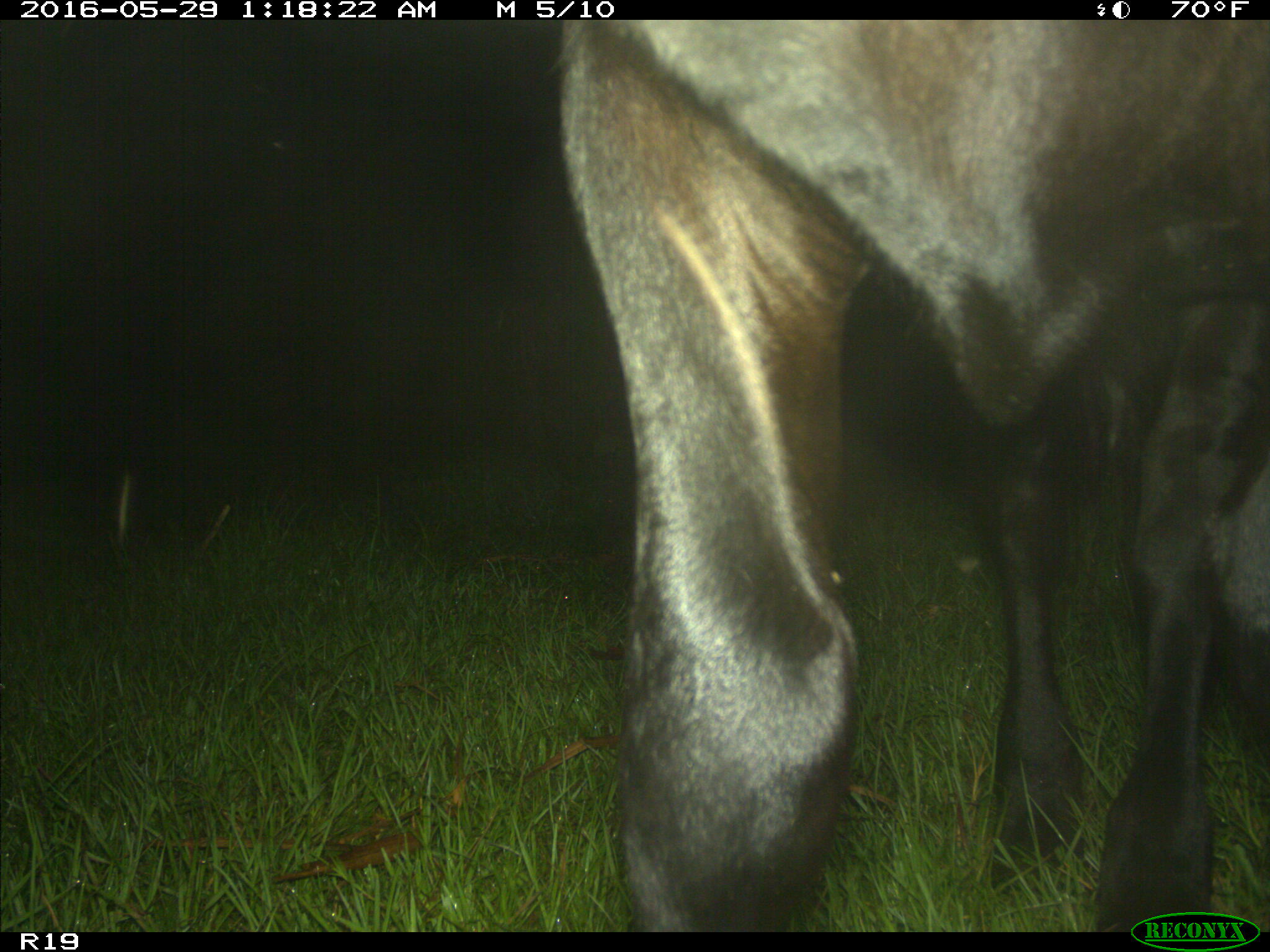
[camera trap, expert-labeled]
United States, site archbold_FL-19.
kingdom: Animalia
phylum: Chordata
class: Mammalia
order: Artiodactyla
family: Bovidae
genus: Bos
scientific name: Bos taurus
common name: domestic cow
Bos taurus (domestic cow).